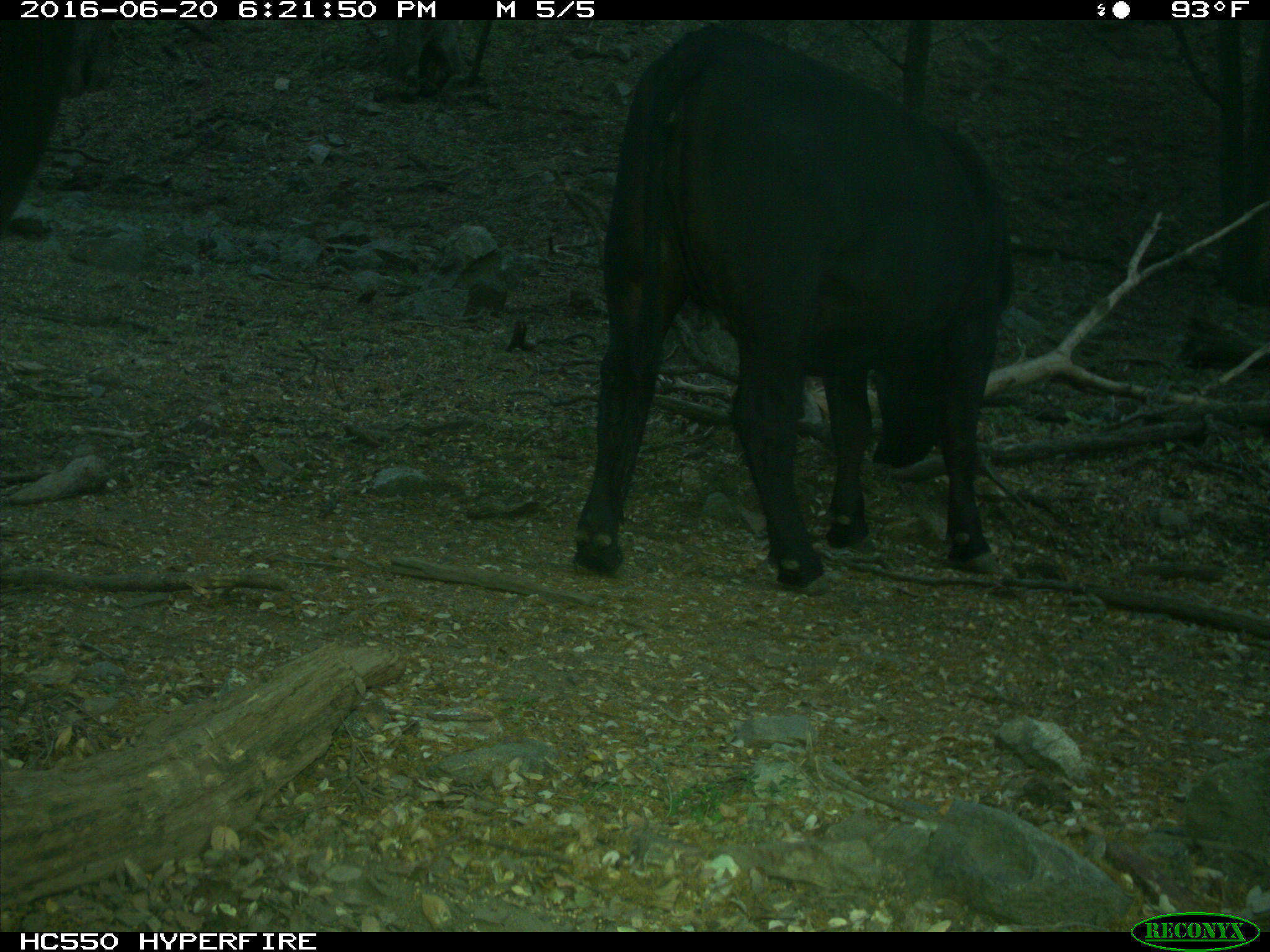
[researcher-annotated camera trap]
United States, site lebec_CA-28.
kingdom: Animalia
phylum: Chordata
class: Mammalia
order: Artiodactyla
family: Bovidae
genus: Bos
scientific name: Bos taurus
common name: domestic cow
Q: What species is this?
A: Bos taurus (domestic cow).